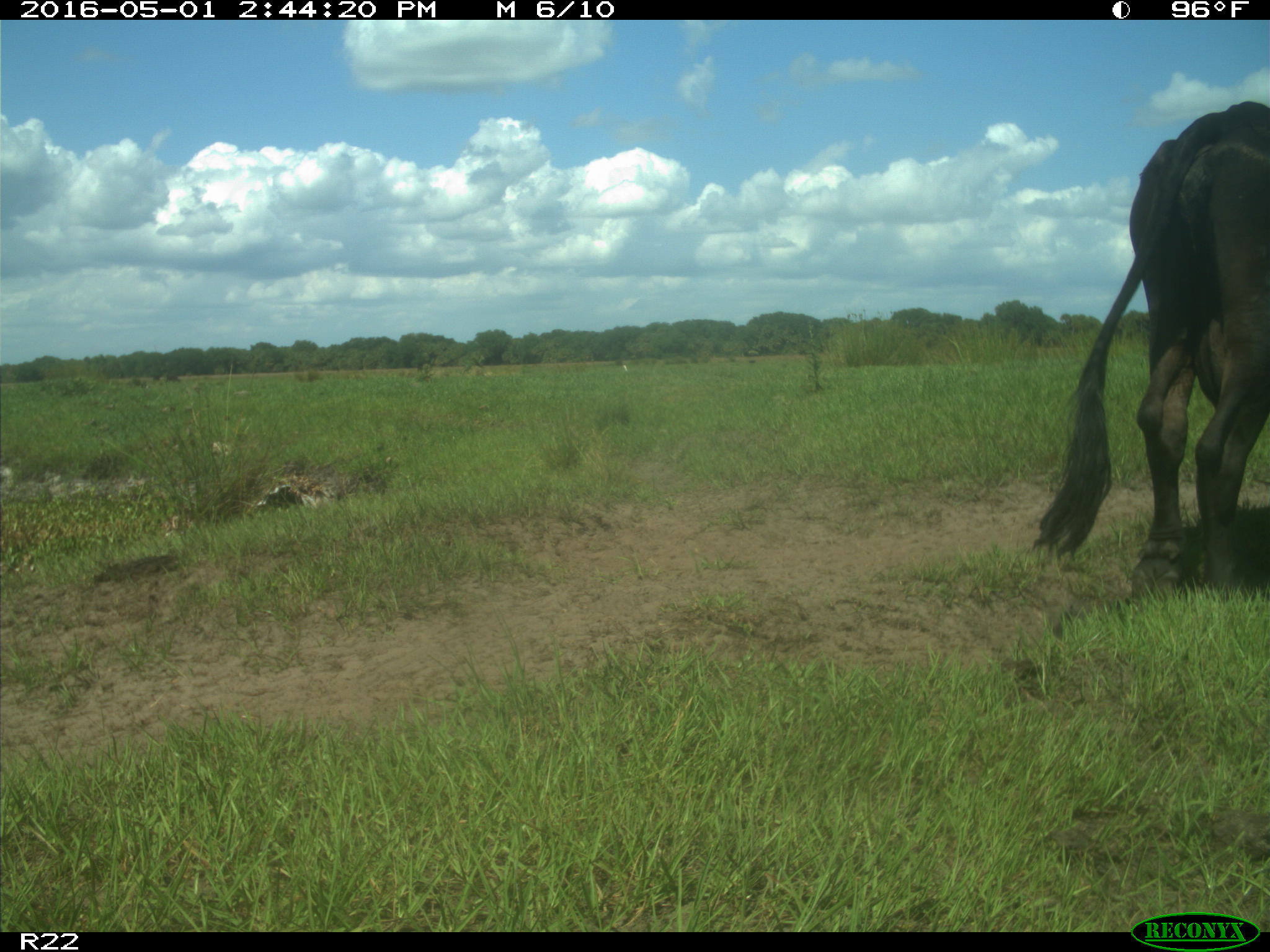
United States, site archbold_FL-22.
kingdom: Animalia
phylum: Chordata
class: Mammalia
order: Artiodactyla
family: Bovidae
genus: Bos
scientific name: Bos taurus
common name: domestic cow